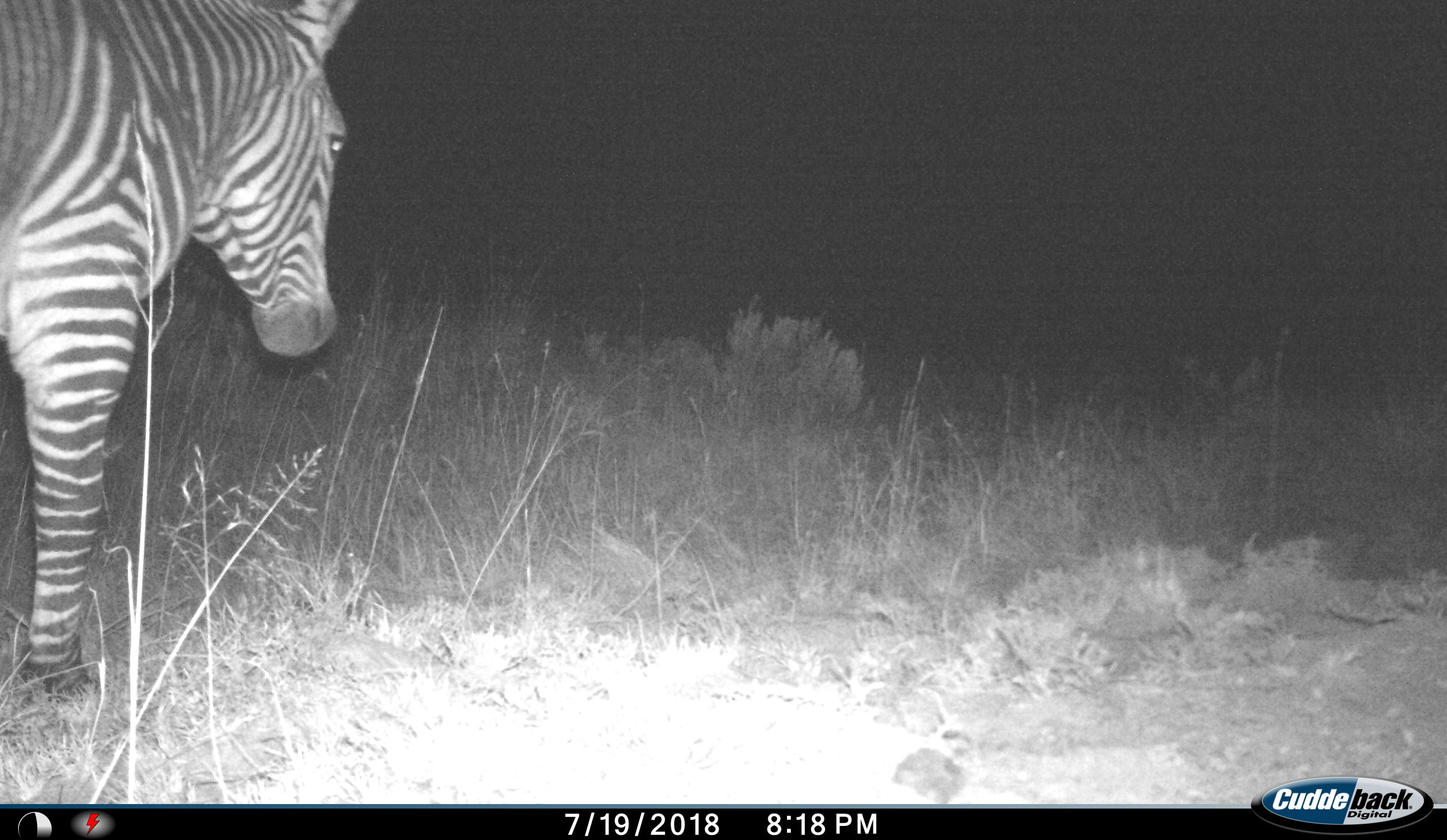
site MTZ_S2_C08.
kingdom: Animalia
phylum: Chordata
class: Mammalia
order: Perissodactyla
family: Equidae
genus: Equus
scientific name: Equus zebra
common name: mountain zebra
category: zebramountain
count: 1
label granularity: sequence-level